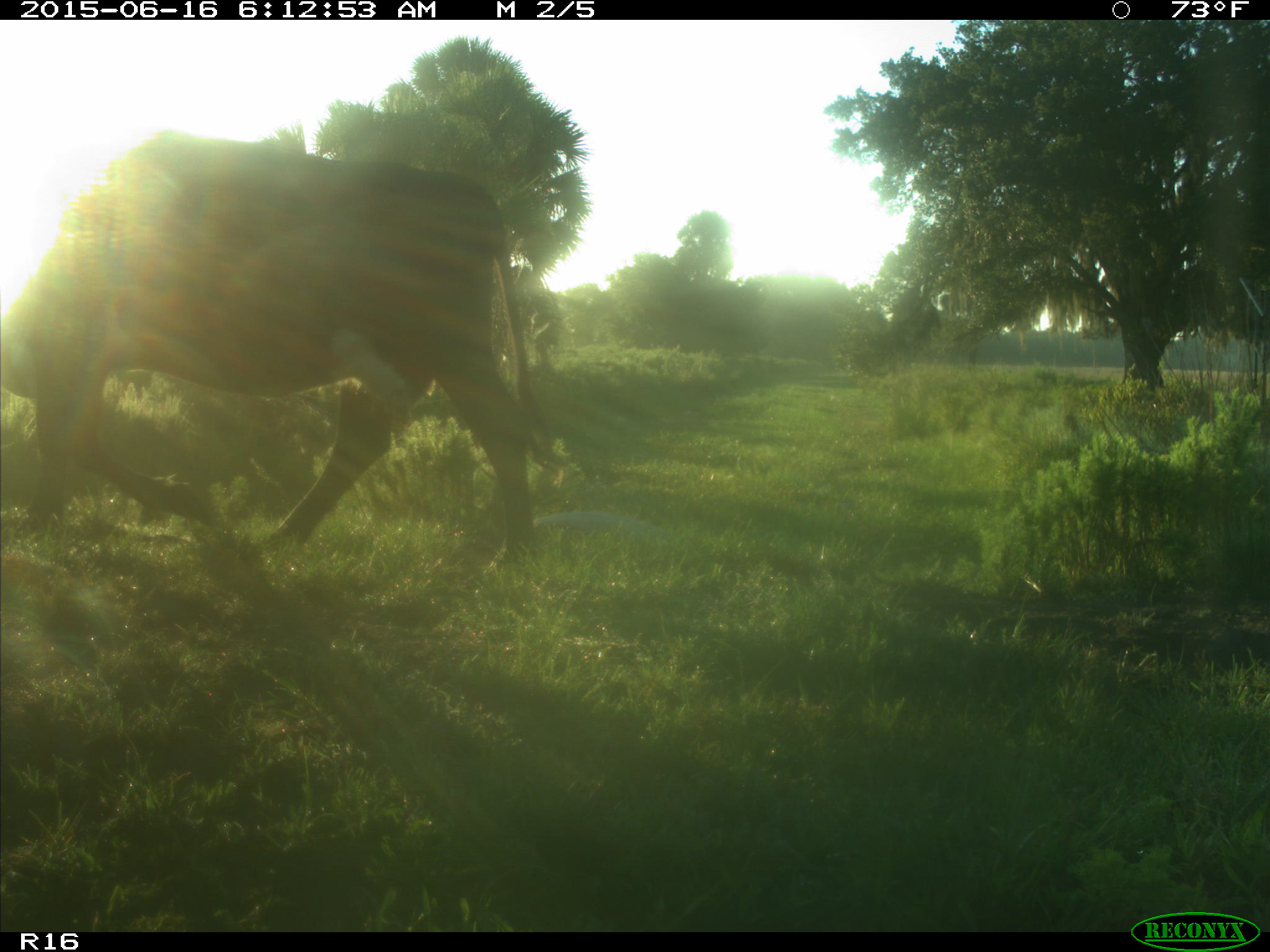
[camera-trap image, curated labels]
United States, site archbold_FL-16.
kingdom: Animalia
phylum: Chordata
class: Mammalia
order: Artiodactyla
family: Bovidae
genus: Bos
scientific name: Bos taurus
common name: domestic cow